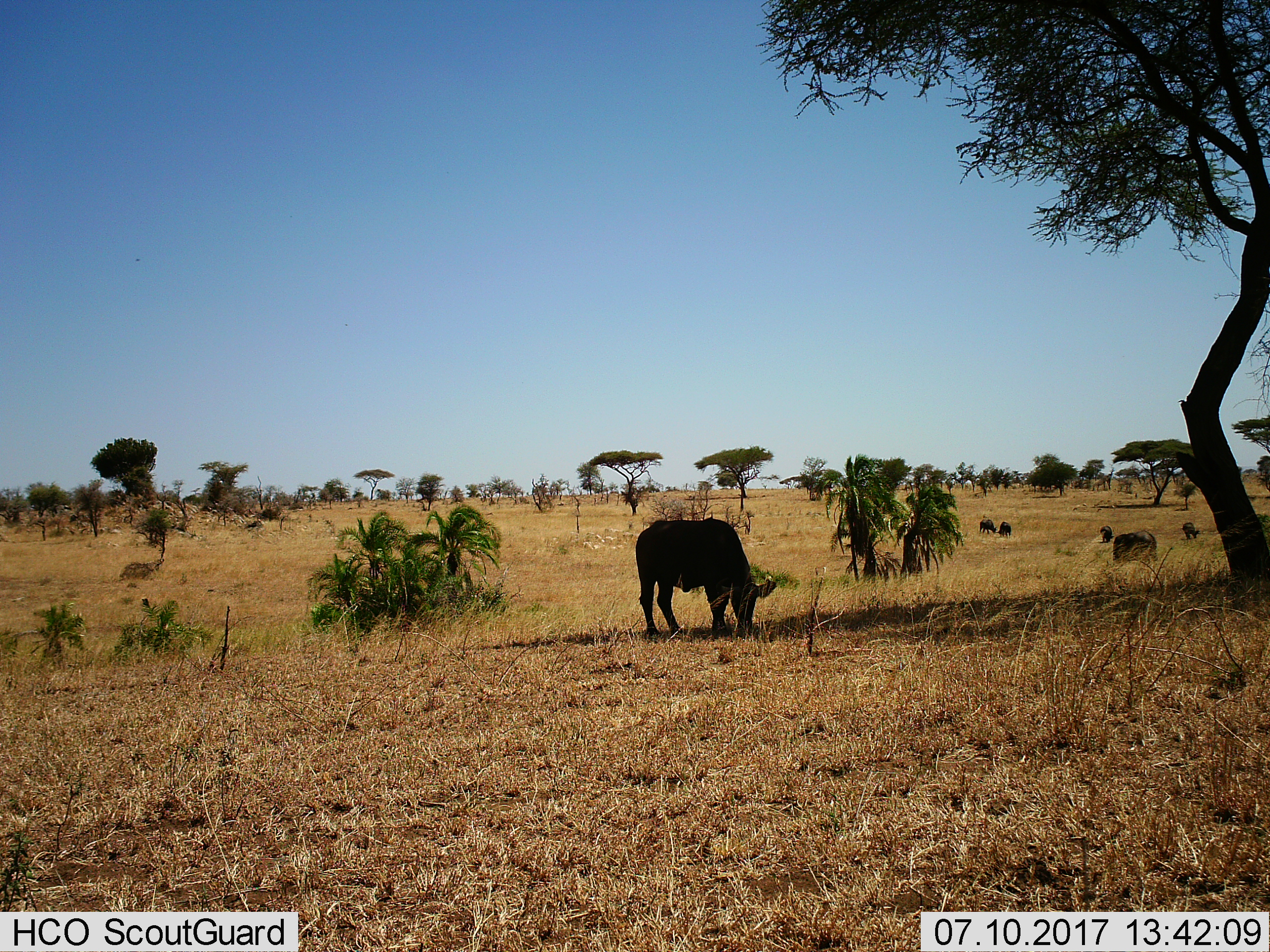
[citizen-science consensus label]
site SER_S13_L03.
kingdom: Animalia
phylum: Chordata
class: Mammalia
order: Artiodactyla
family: Bovidae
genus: Syncerus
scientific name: Syncerus caffer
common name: african buffalo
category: buffalo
Buffalo (african buffalo) (Syncerus caffer), count 6. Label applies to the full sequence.